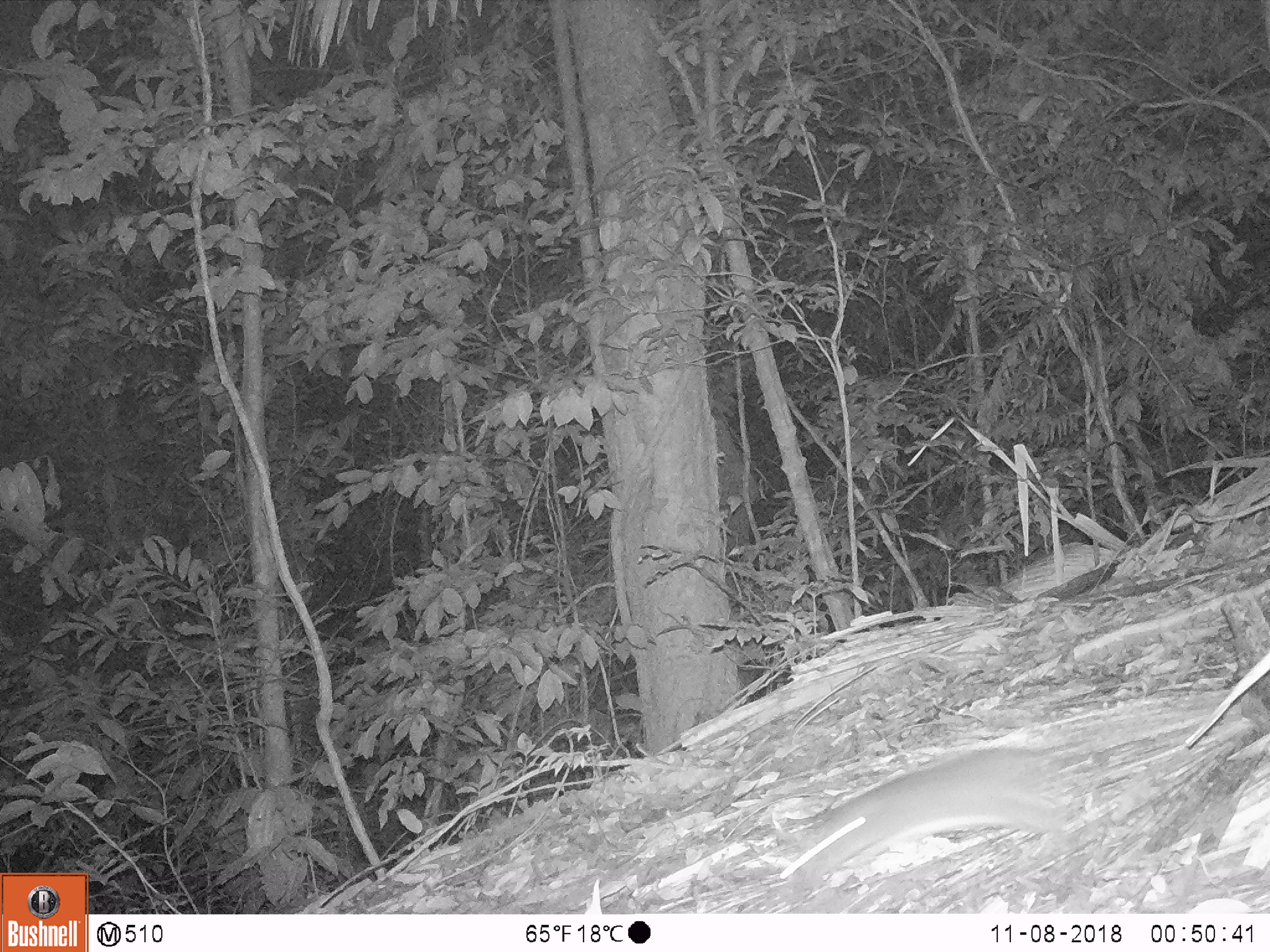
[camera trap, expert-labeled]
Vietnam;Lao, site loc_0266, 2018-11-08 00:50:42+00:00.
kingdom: Animalia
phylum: Chordata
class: Mammalia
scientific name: Mammalia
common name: mammal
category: unidentified small mammal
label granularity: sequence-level